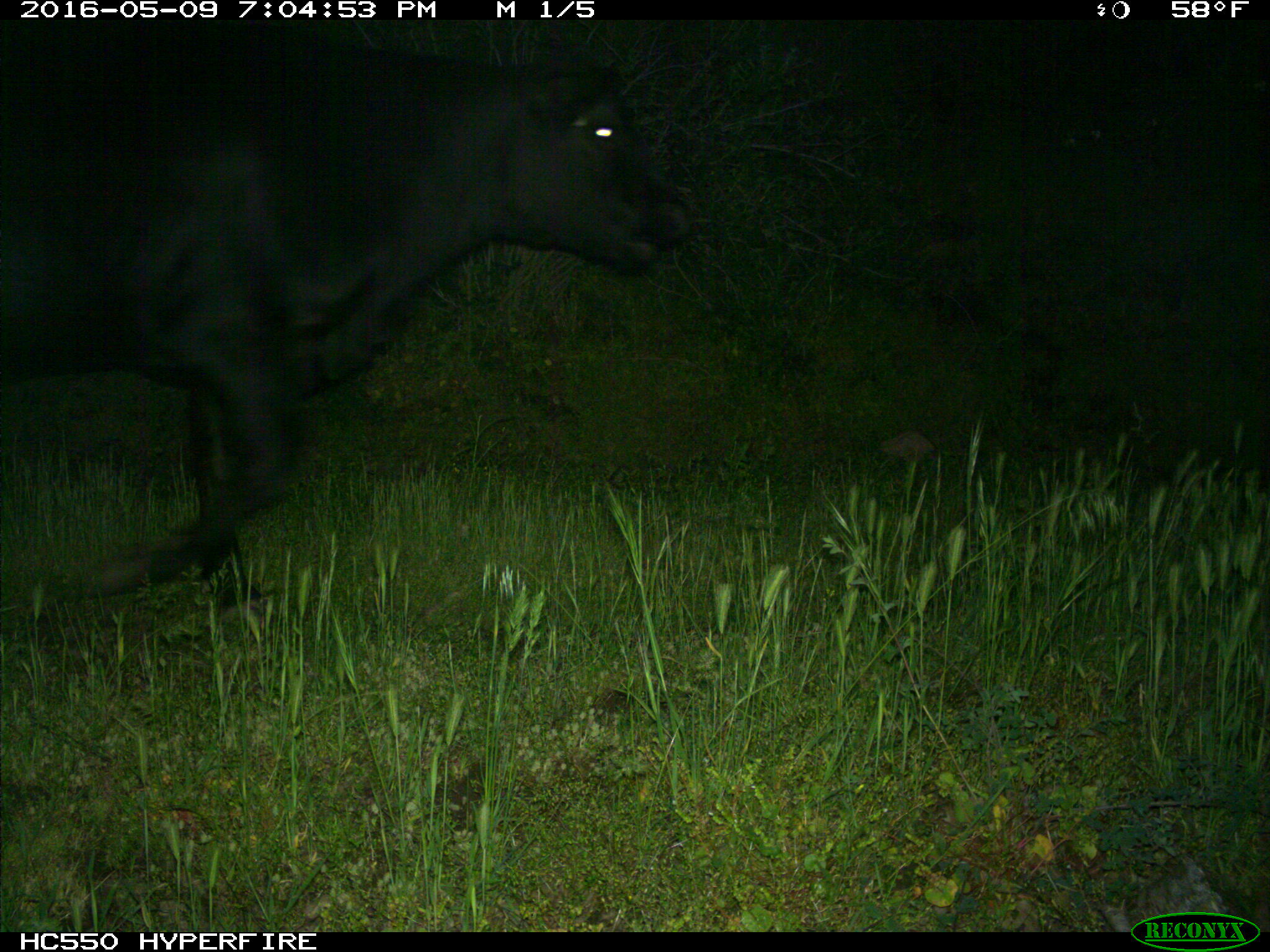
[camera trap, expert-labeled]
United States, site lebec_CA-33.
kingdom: Animalia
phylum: Chordata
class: Mammalia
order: Artiodactyla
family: Bovidae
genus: Bos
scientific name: Bos taurus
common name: domestic cow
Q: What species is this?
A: Bos taurus (domestic cow).